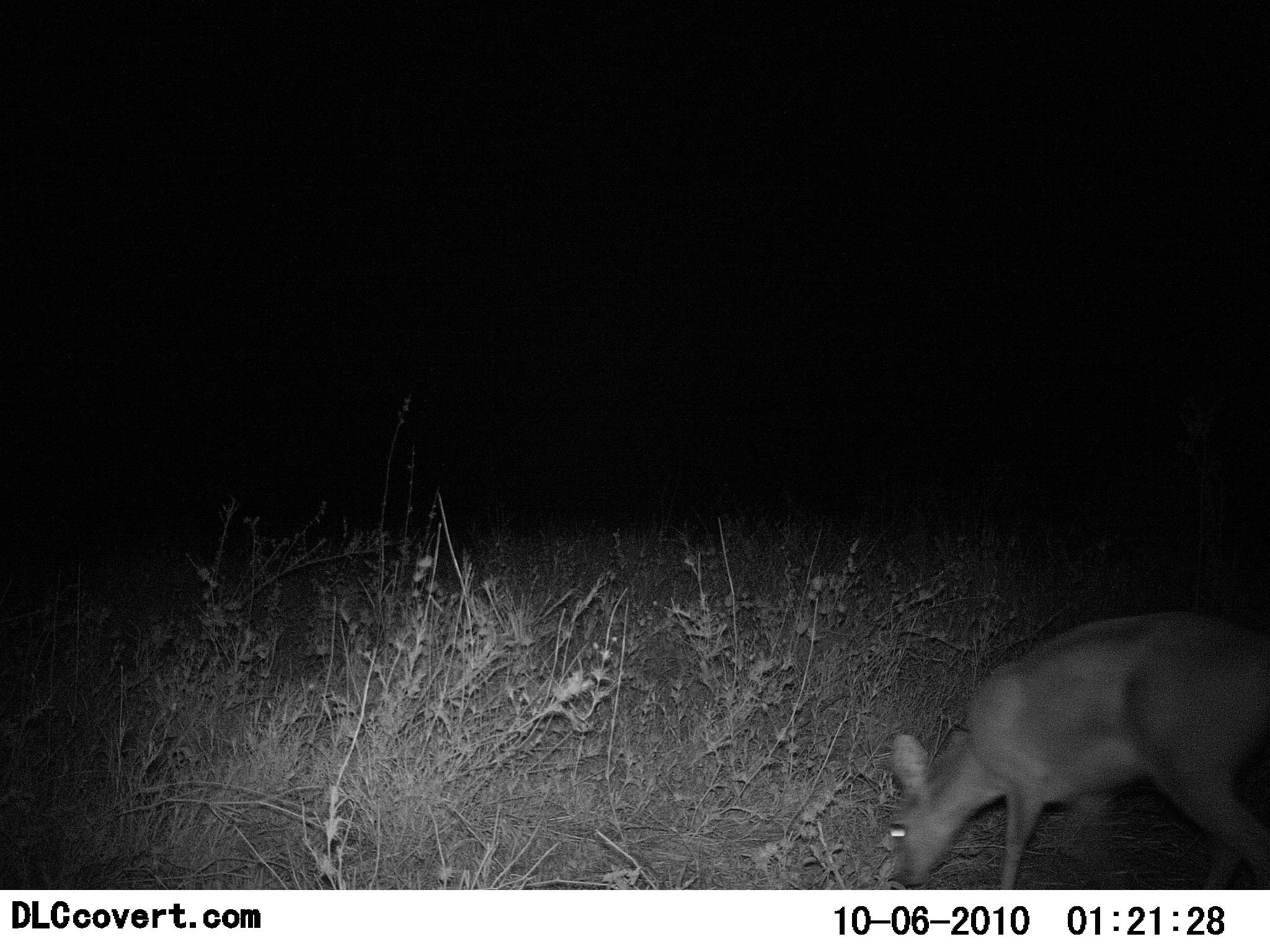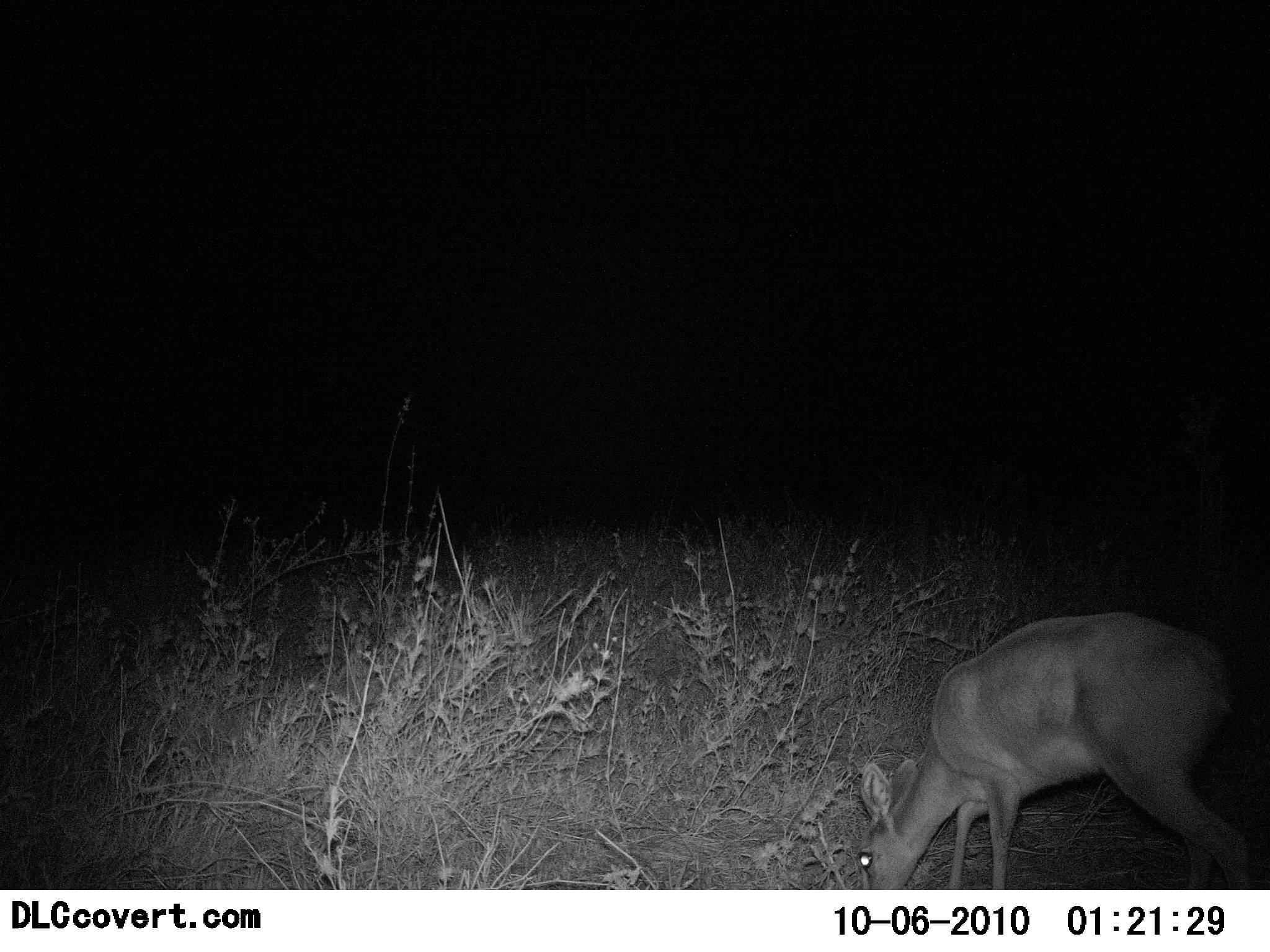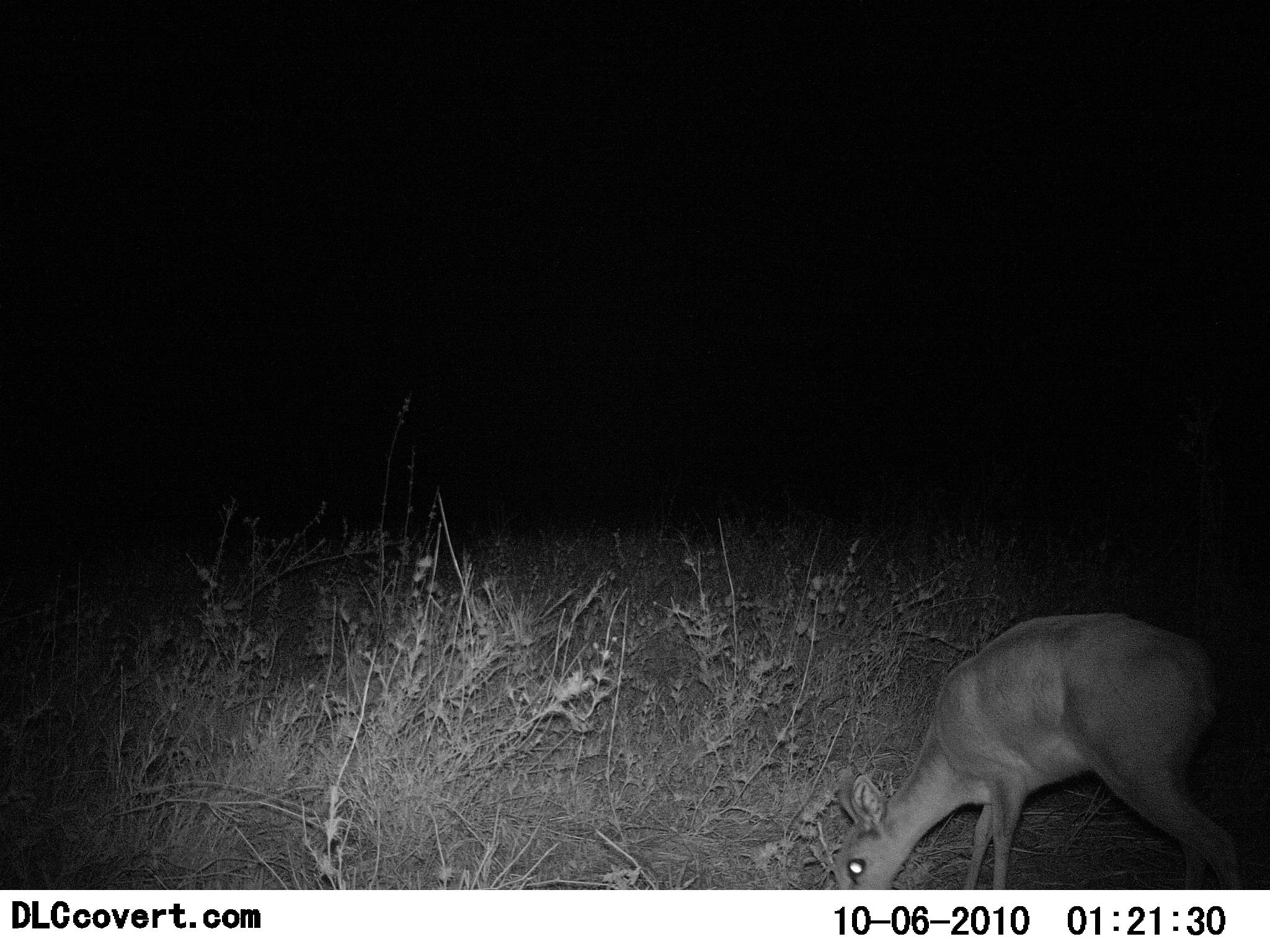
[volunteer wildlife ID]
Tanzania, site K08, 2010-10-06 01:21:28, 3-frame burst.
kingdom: Animalia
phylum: Chordata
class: Mammalia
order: Artiodactyla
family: Bovidae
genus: Redunca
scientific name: Redunca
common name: reedbuck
Reedbuck (Redunca), count 1. Behavior (volunteer vote fractions): standing 14%, resting 0%, moving 0%, interacting 0%. Young present (vote fraction): 0%. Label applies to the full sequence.